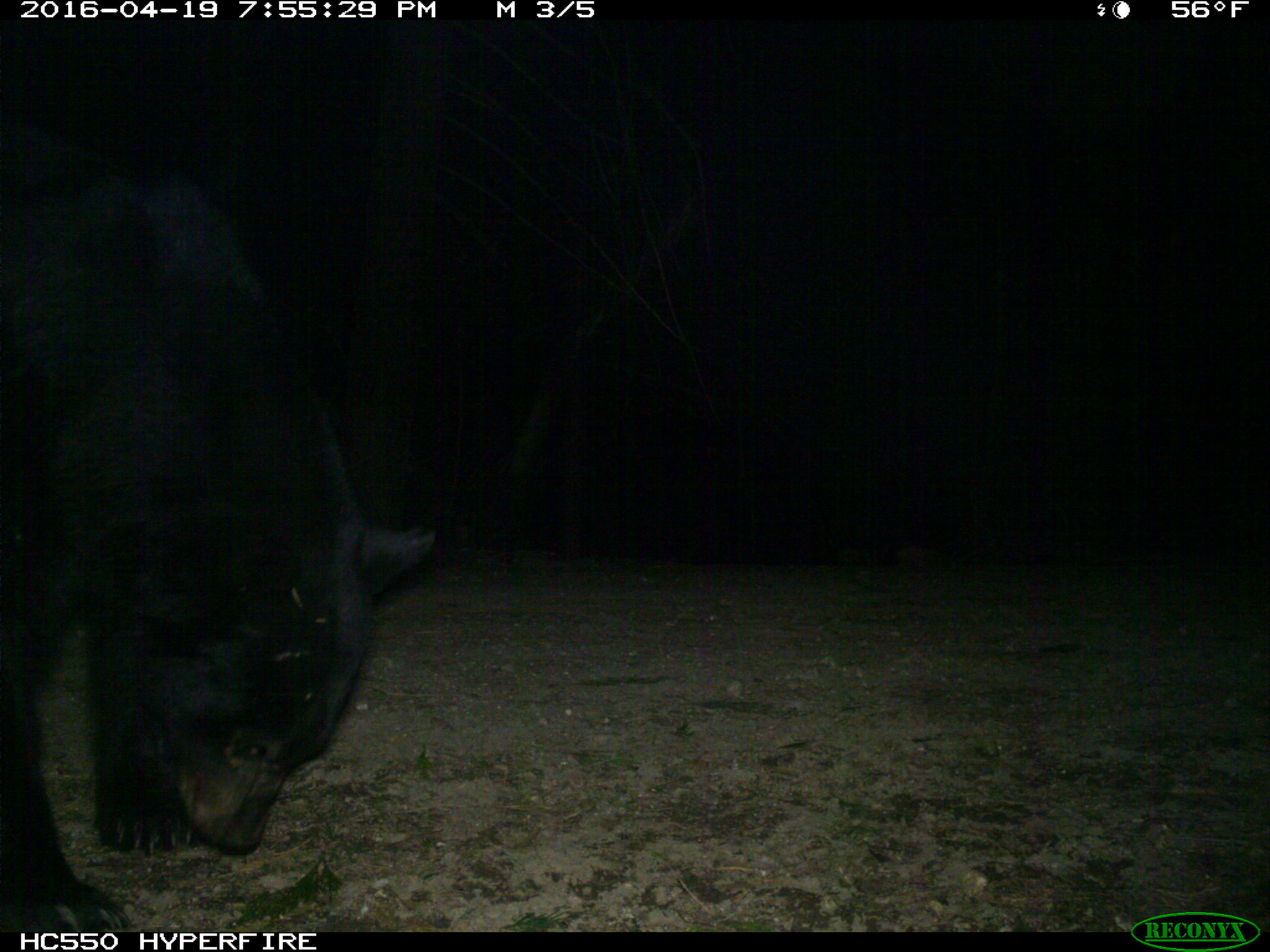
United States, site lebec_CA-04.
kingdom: Animalia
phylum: Chordata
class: Mammalia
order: Carnivora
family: Ursidae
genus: Ursus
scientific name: Ursus americanus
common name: american black bear